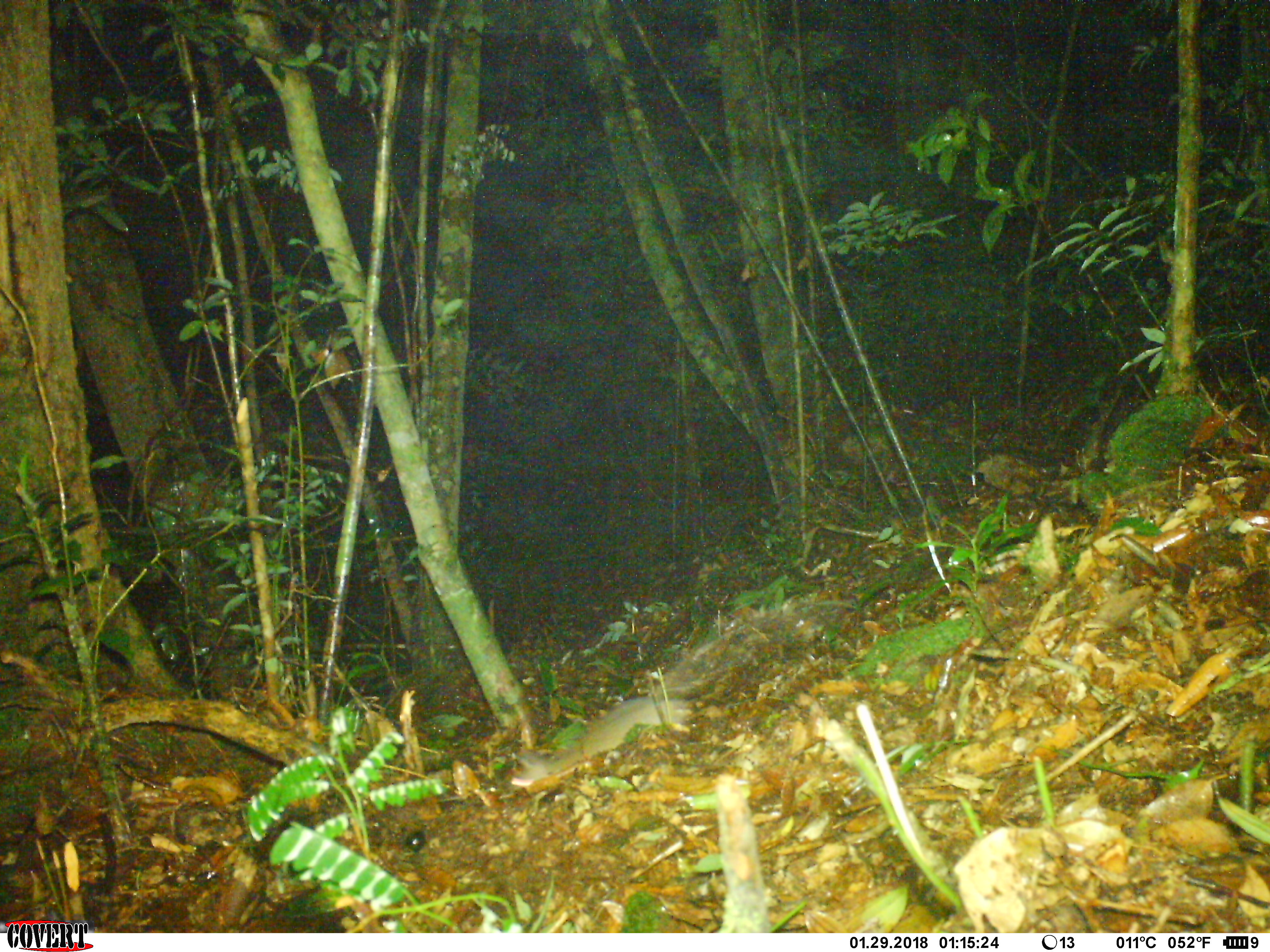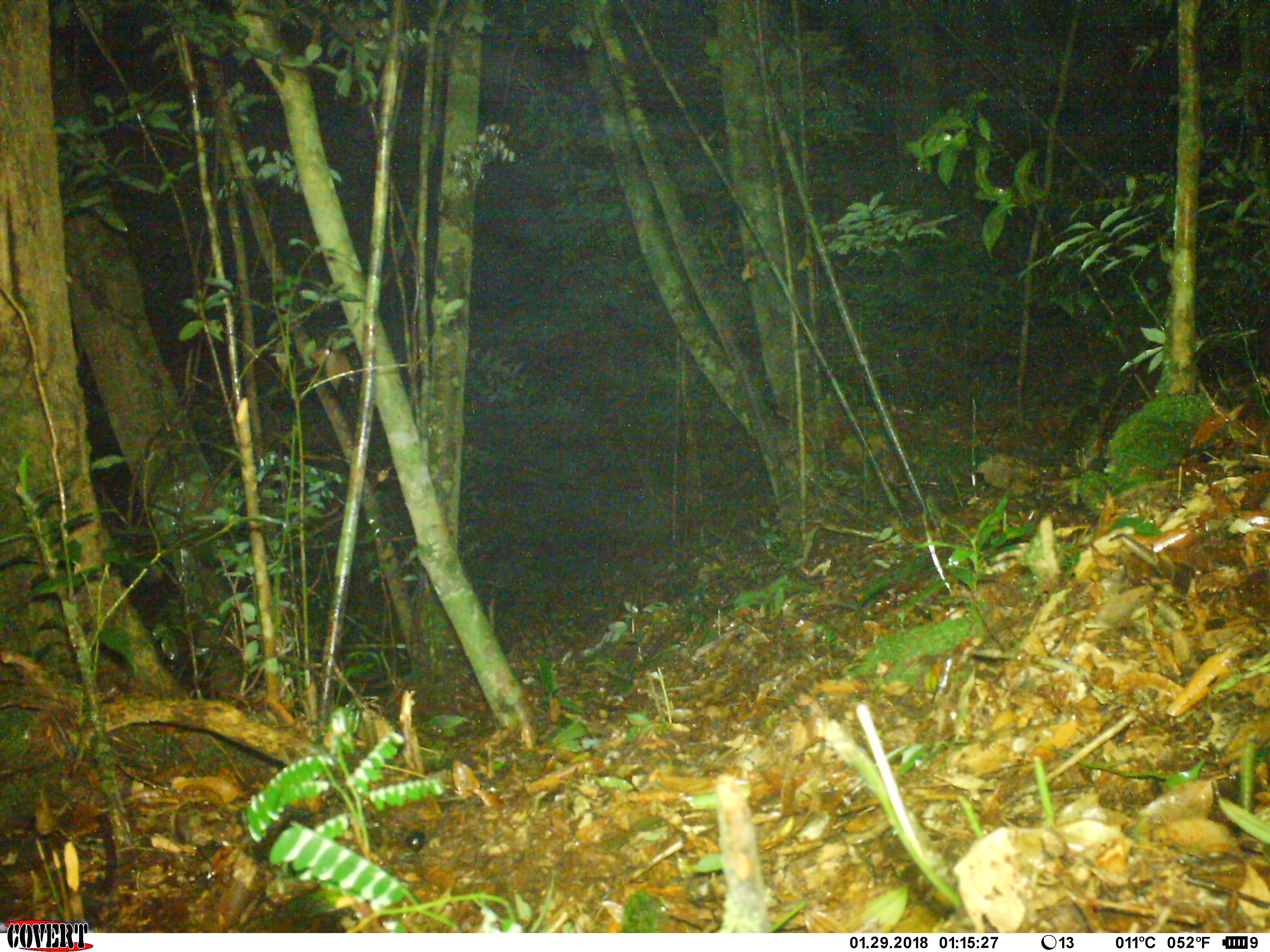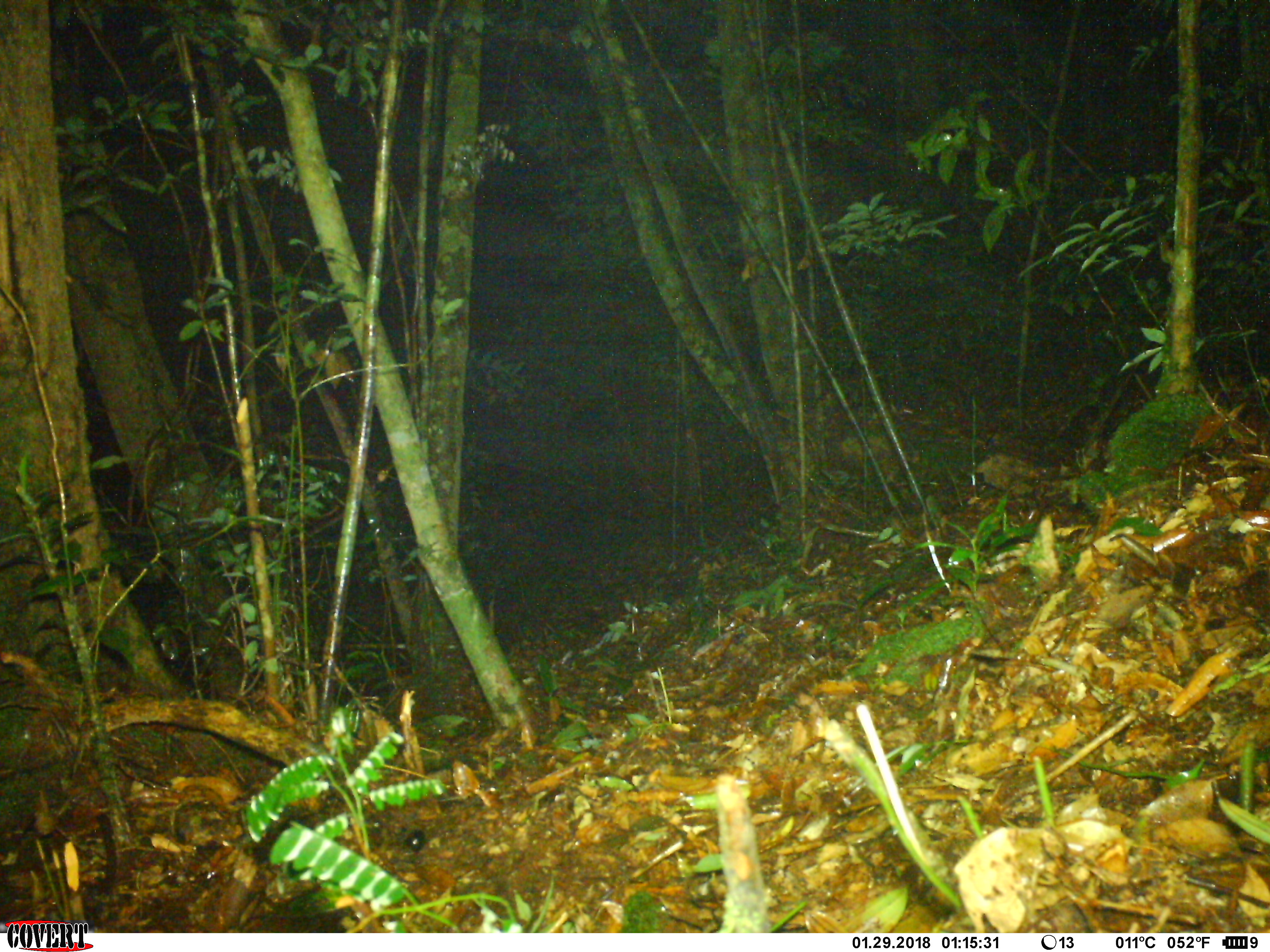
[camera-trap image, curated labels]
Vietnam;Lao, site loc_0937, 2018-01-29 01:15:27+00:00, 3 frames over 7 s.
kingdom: Animalia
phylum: Chordata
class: Mammalia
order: Rodentia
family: Muridae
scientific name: Muridae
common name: old-world mice and rats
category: unidentified murid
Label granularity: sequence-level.